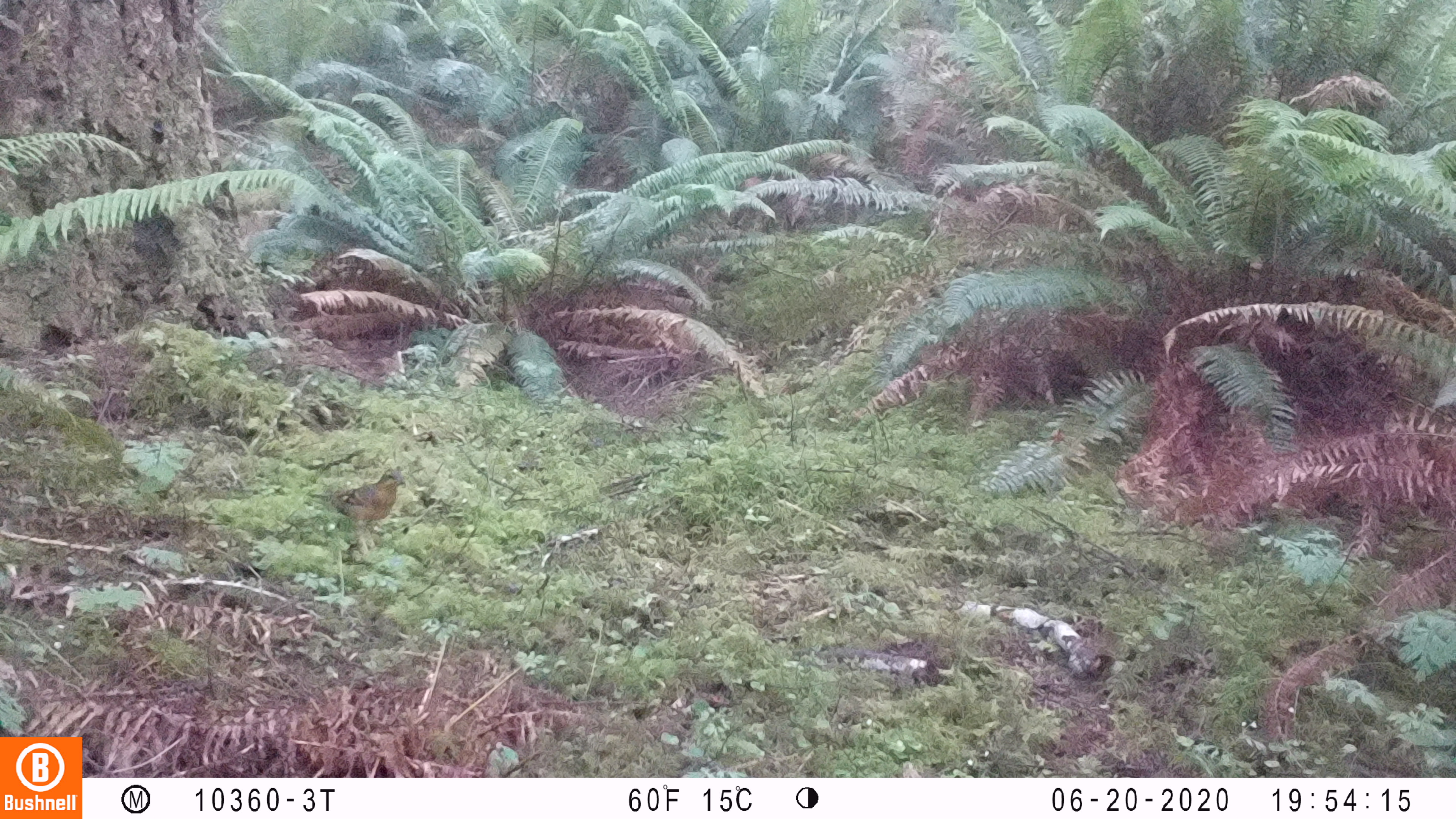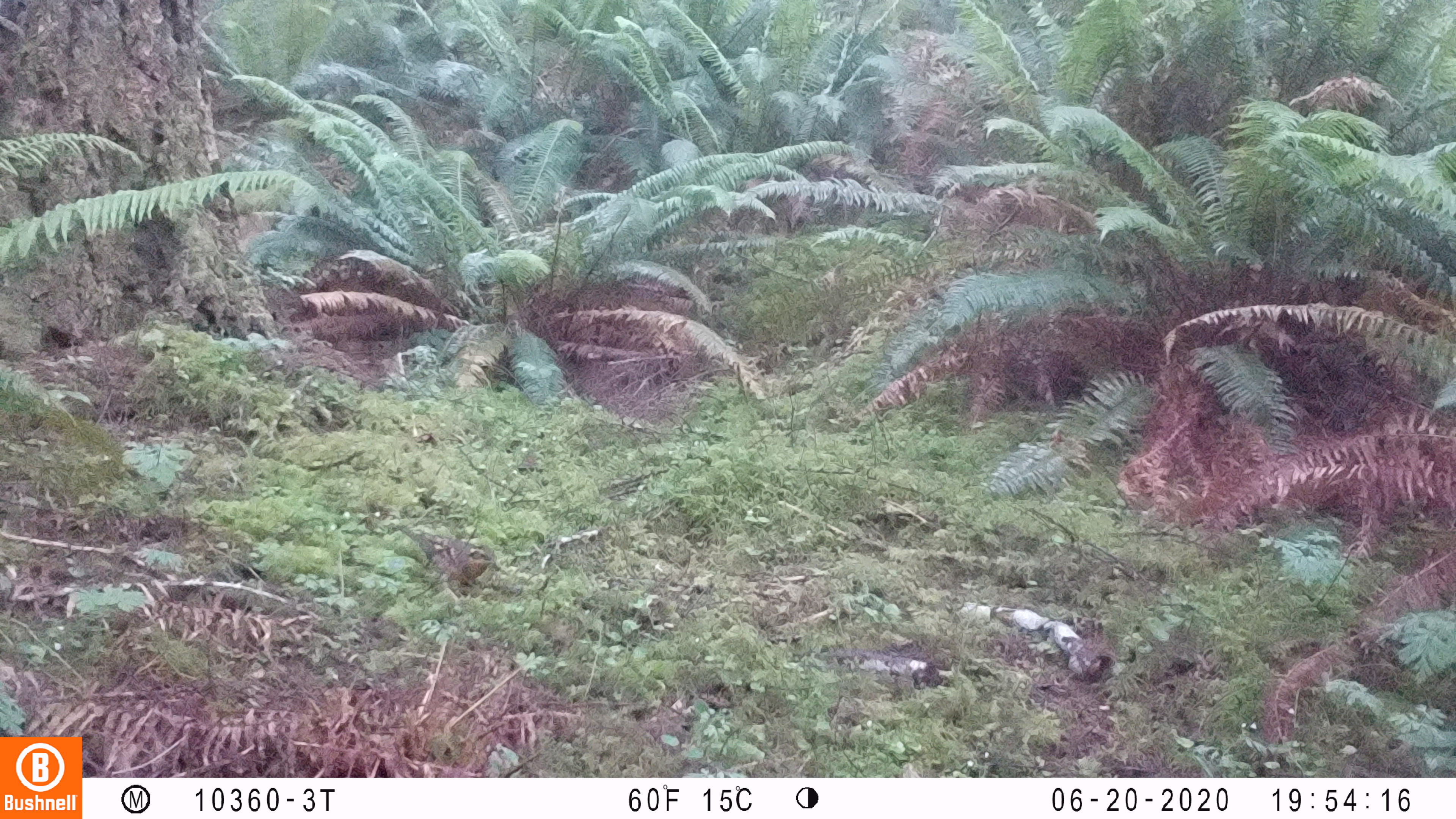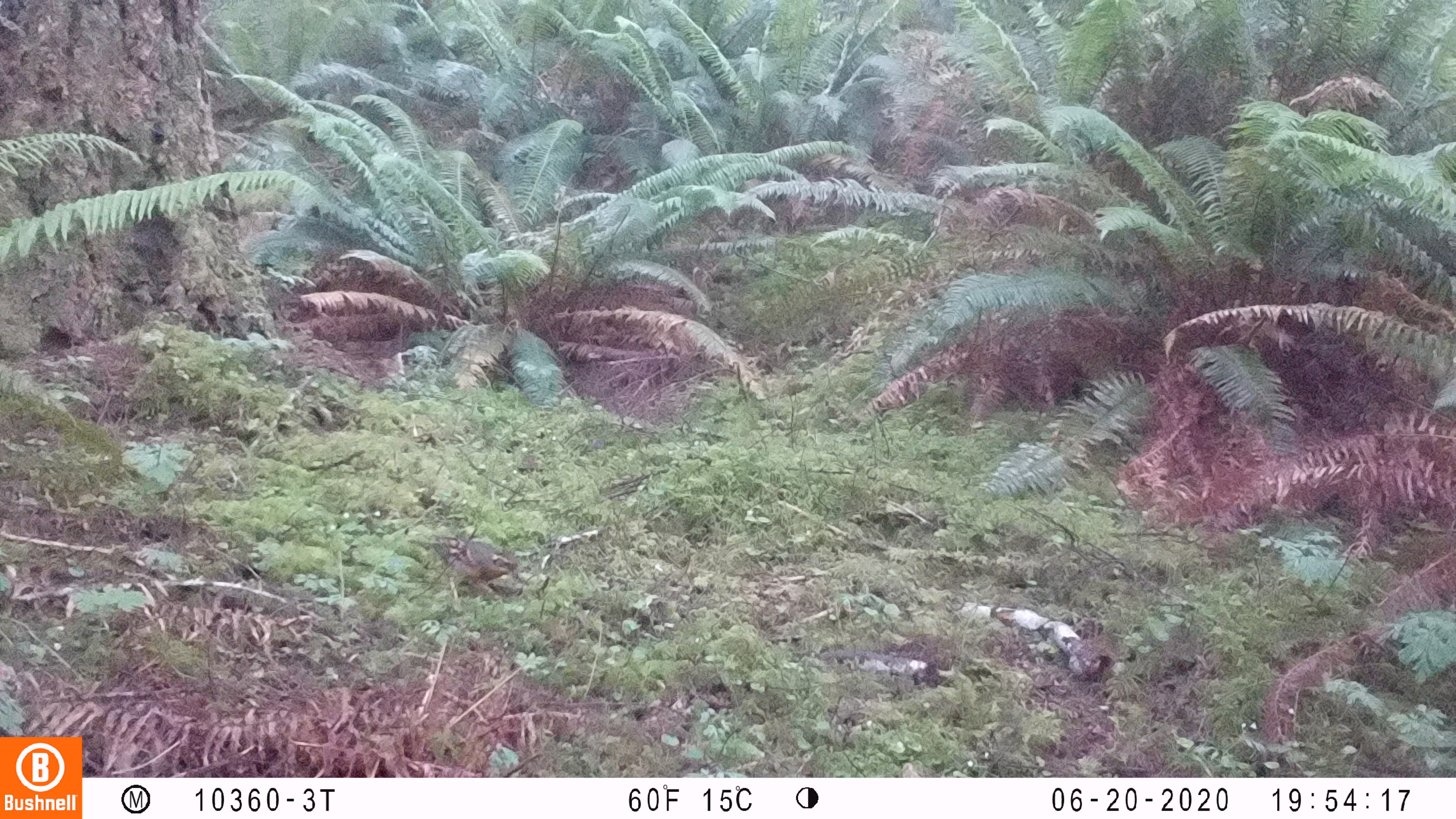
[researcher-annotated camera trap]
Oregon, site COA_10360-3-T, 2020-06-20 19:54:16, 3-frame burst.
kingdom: Animalia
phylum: Chordata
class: Aves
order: Passeriformes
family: Turdidae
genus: Ixoreus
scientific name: Ixoreus naevius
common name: varied thrush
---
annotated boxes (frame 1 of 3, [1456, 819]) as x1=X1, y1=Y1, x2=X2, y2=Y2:
varied thrush: x1=304, y1=464, x2=405, y2=556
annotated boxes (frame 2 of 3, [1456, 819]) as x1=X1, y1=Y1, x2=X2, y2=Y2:
varied thrush: x1=401, y1=521, x2=502, y2=598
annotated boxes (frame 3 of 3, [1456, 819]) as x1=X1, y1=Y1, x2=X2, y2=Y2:
varied thrush: x1=405, y1=525, x2=522, y2=608